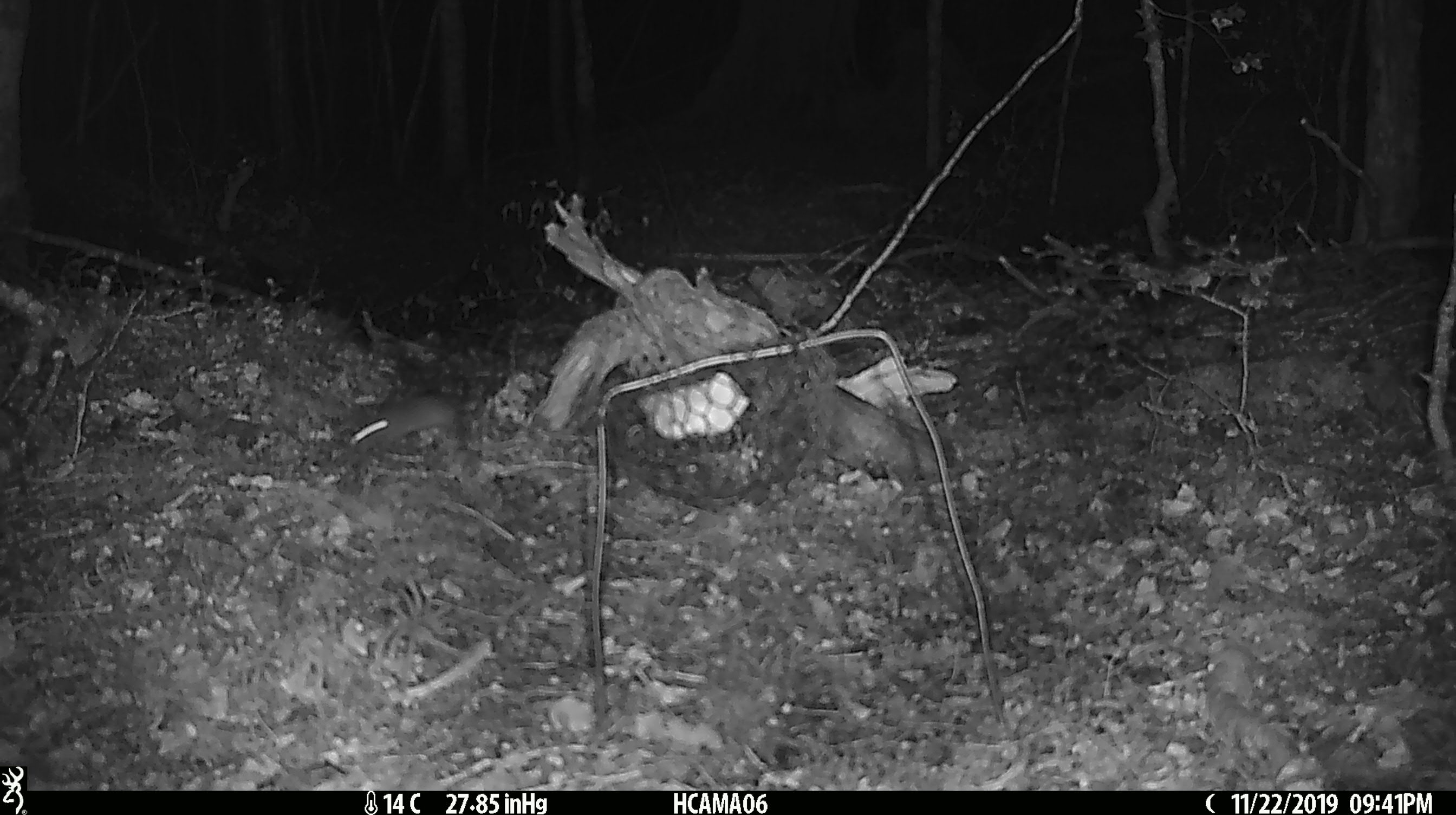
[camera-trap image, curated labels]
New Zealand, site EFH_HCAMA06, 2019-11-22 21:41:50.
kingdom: Animalia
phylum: Chordata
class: Mammalia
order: Rodentia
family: Muridae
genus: Mus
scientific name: Mus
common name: mouse